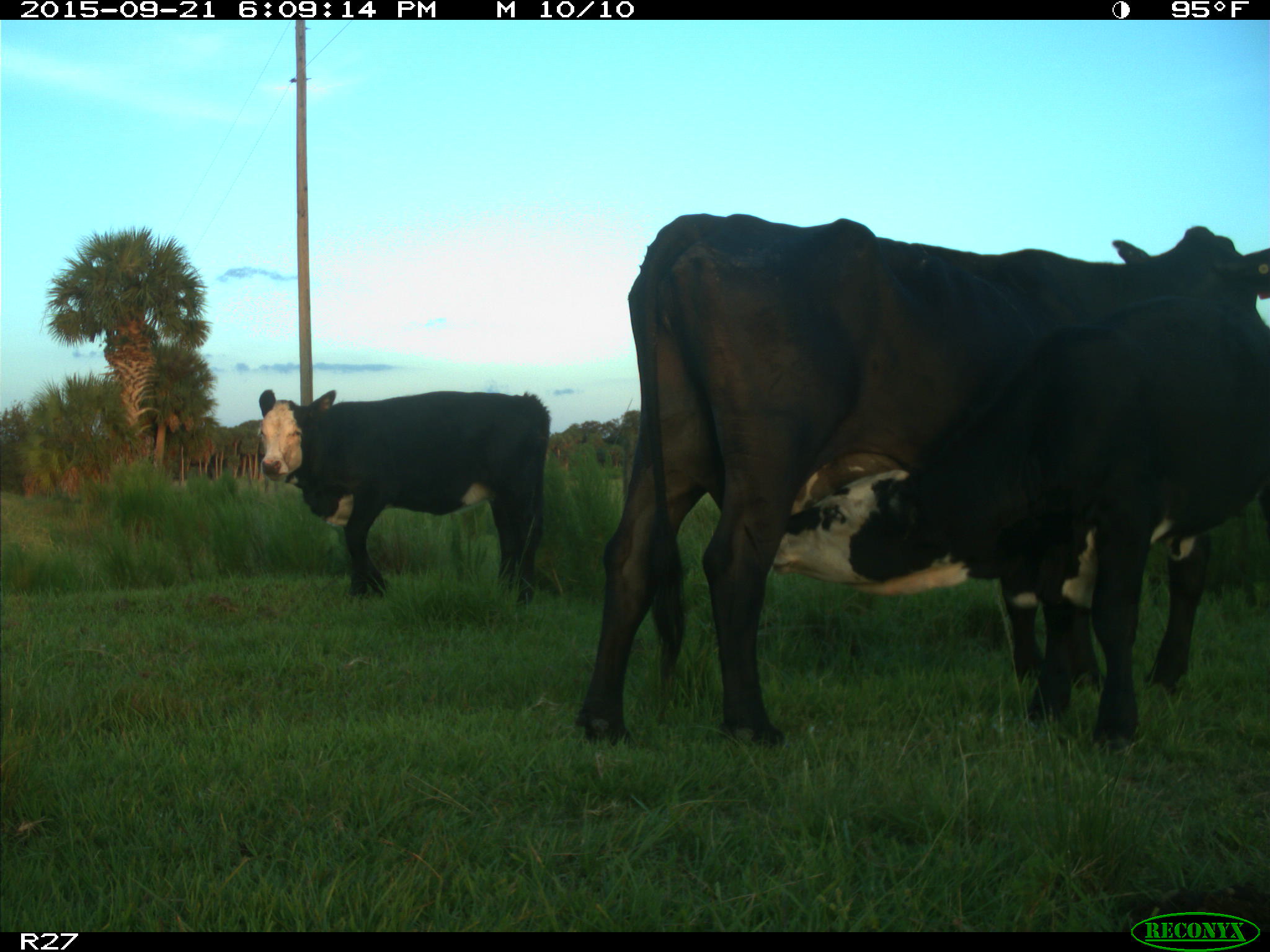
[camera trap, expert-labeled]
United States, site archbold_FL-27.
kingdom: Animalia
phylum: Chordata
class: Mammalia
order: Artiodactyla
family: Bovidae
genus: Bos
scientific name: Bos taurus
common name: domestic cow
Bos taurus (domestic cow).